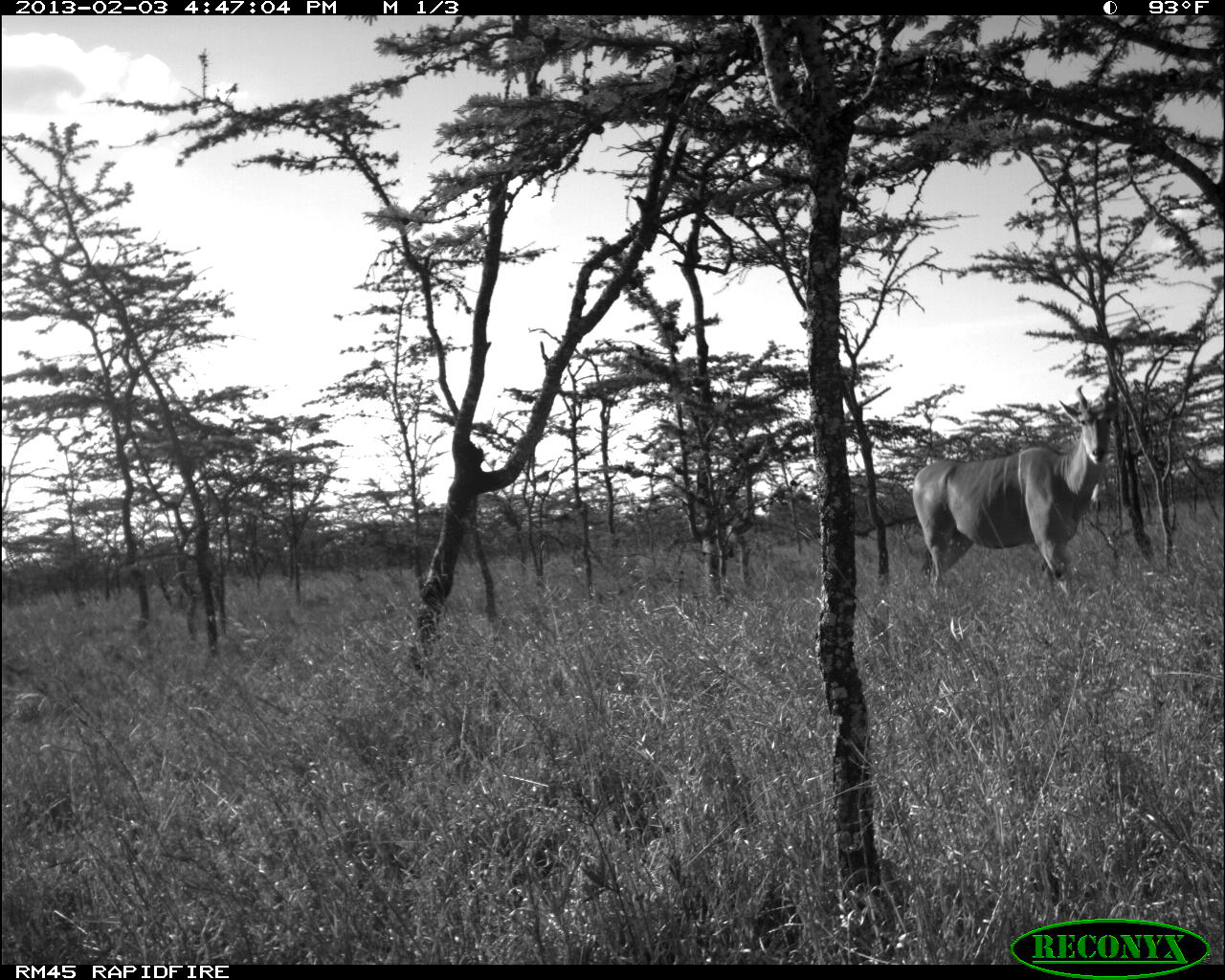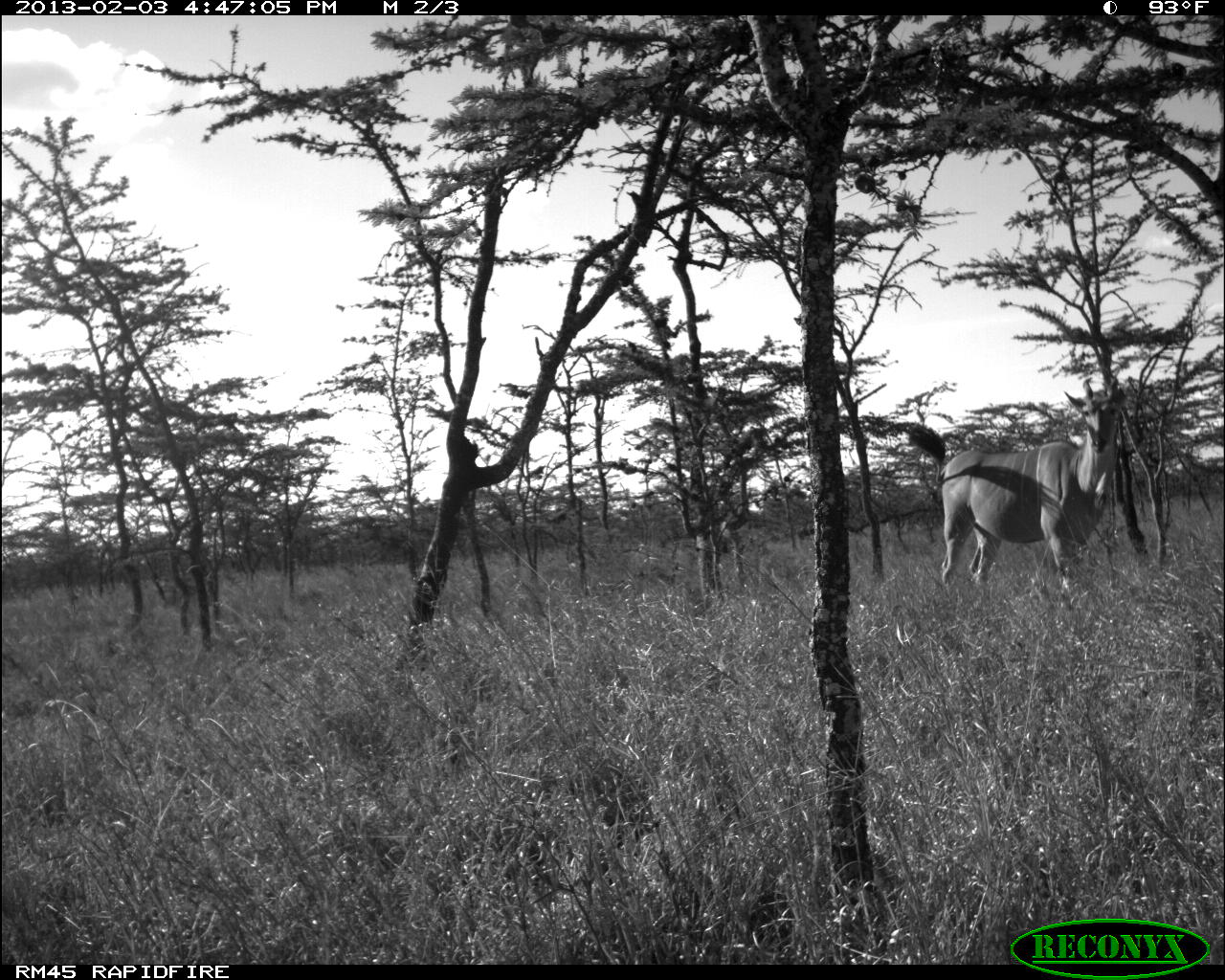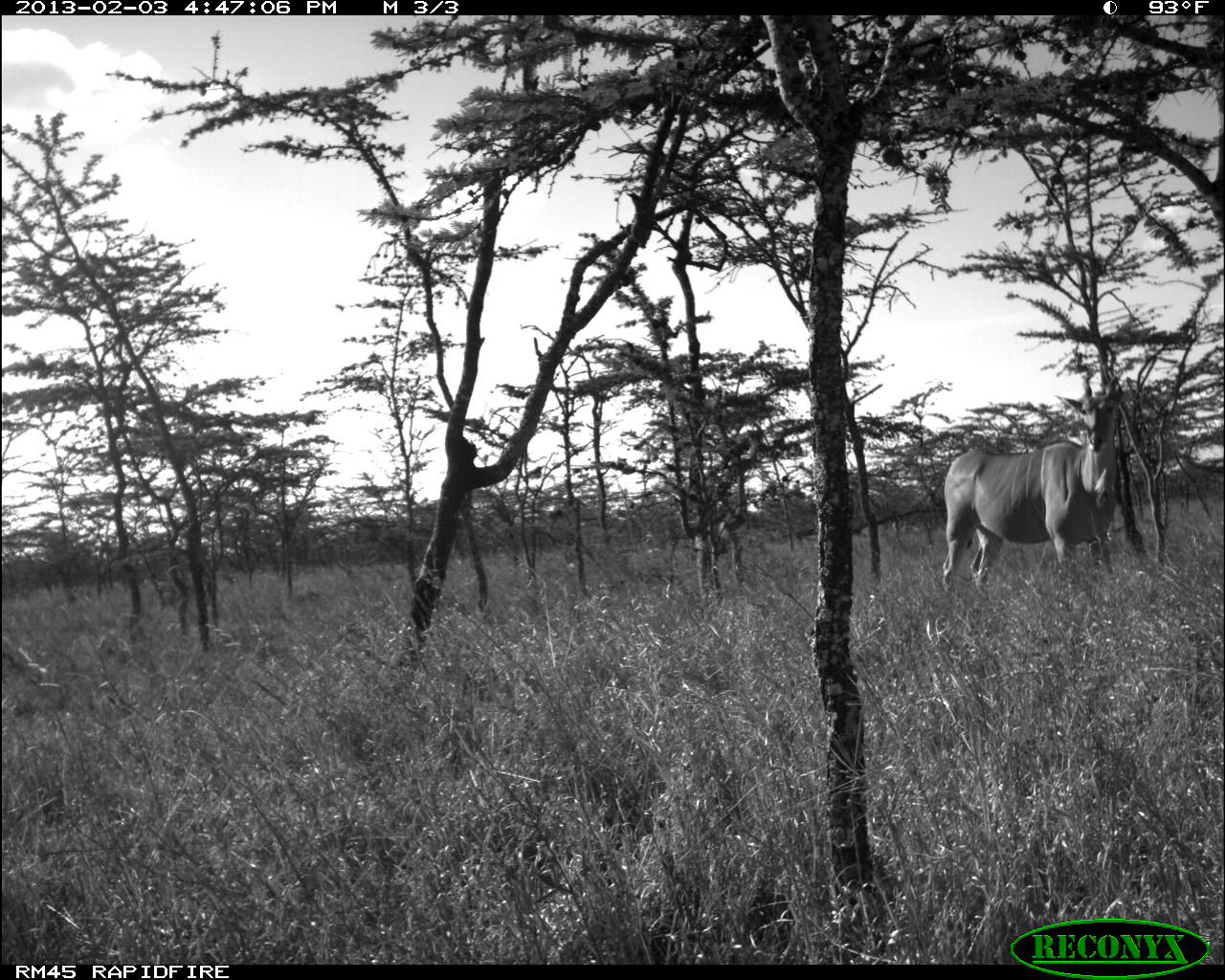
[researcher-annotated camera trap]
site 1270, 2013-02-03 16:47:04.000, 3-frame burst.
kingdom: Animalia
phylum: Chordata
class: Mammalia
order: Artiodactyla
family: Bovidae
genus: Tragelaphus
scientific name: Tragelaphus oryx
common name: eland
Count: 1.